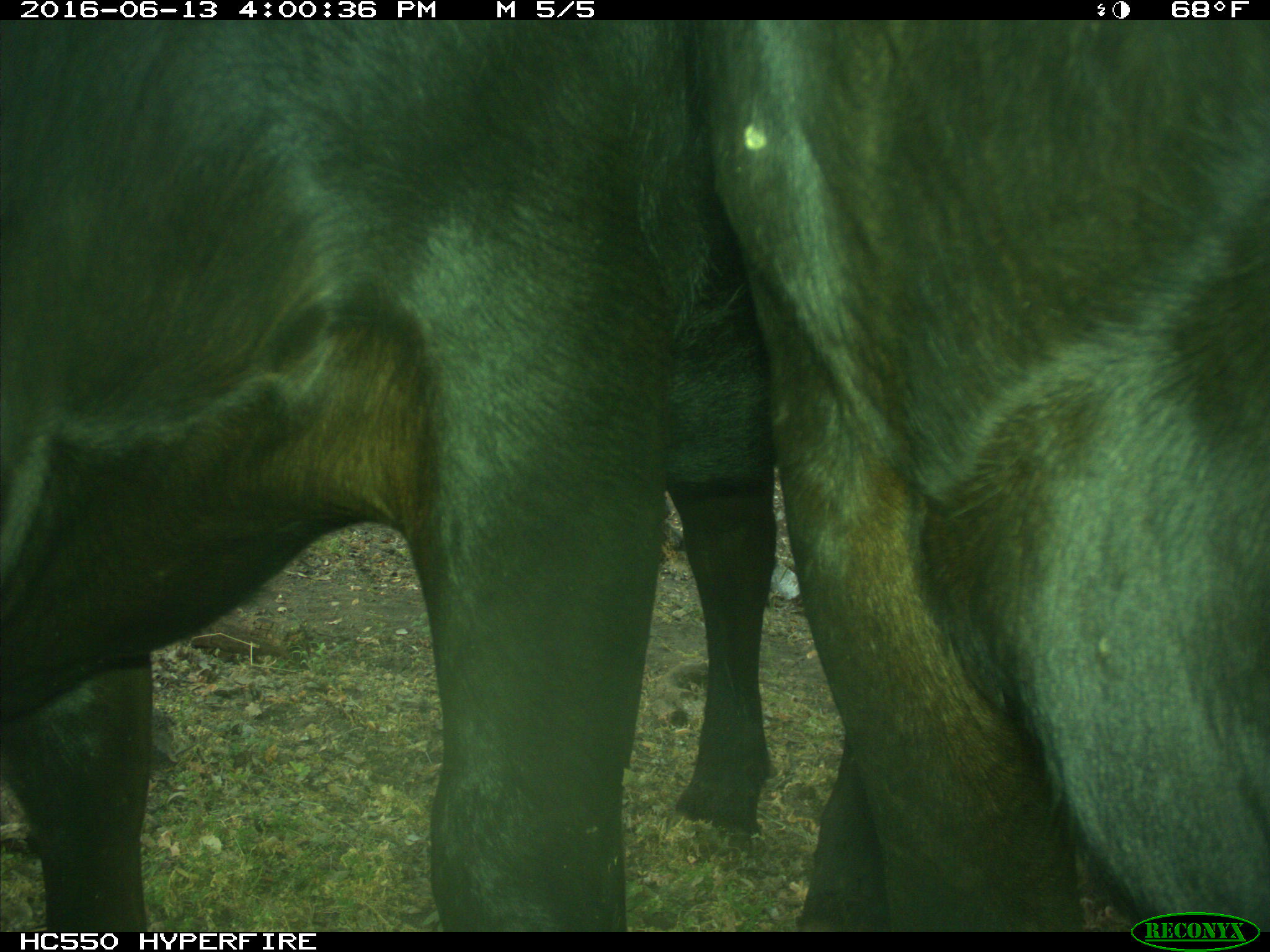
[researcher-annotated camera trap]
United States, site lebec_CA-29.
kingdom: Animalia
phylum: Chordata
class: Mammalia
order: Artiodactyla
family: Bovidae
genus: Bos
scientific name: Bos taurus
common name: domestic cow